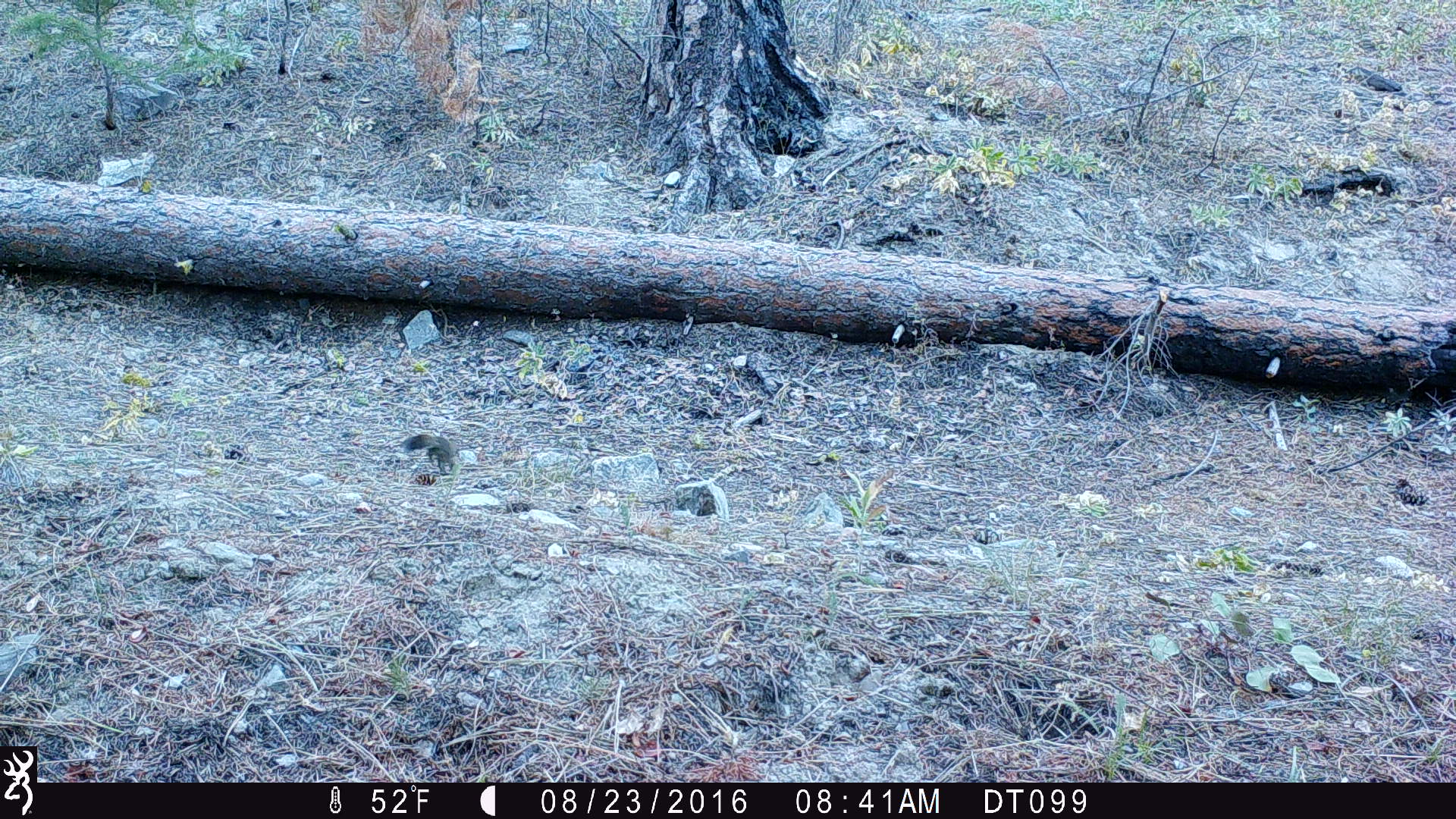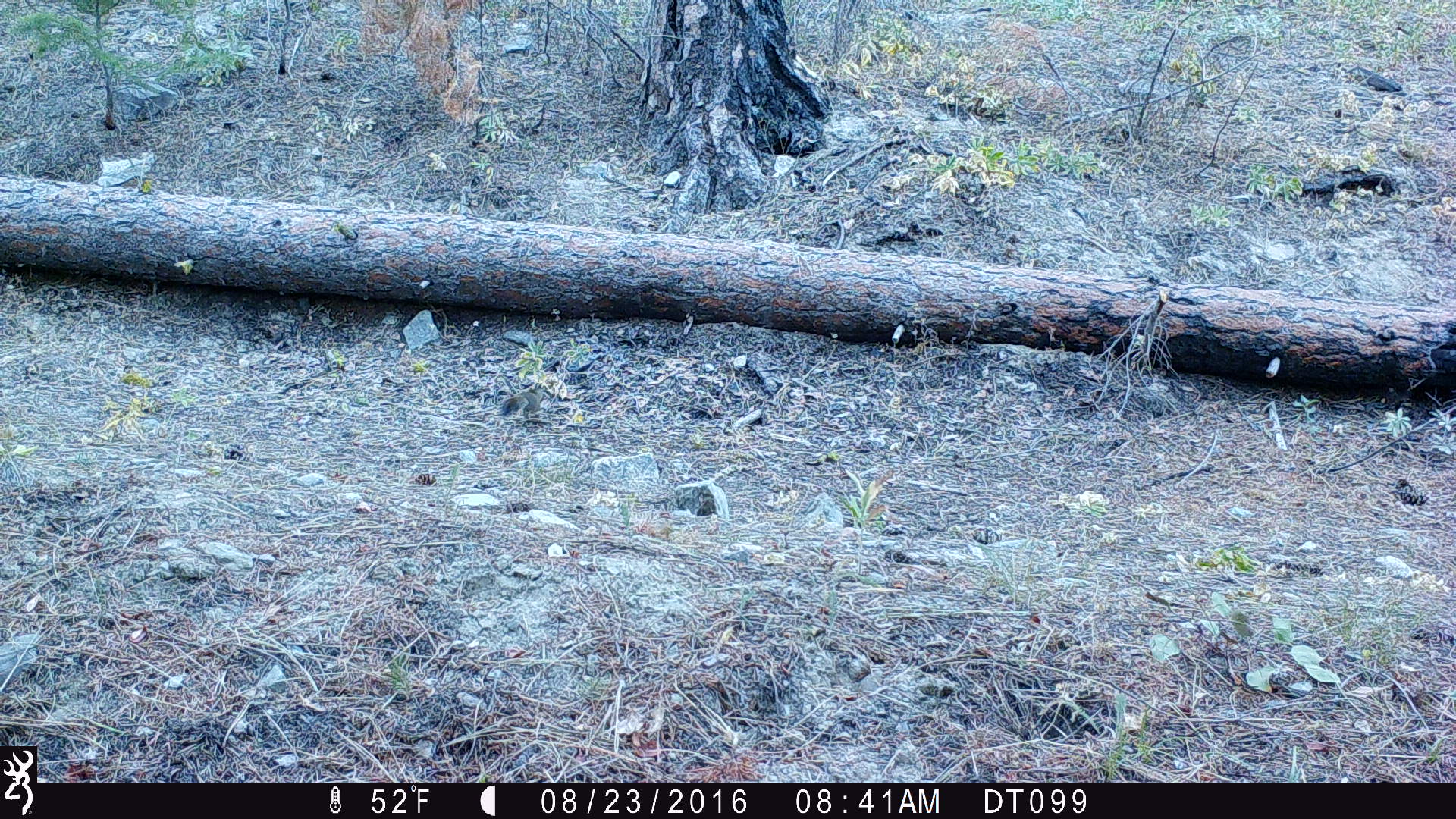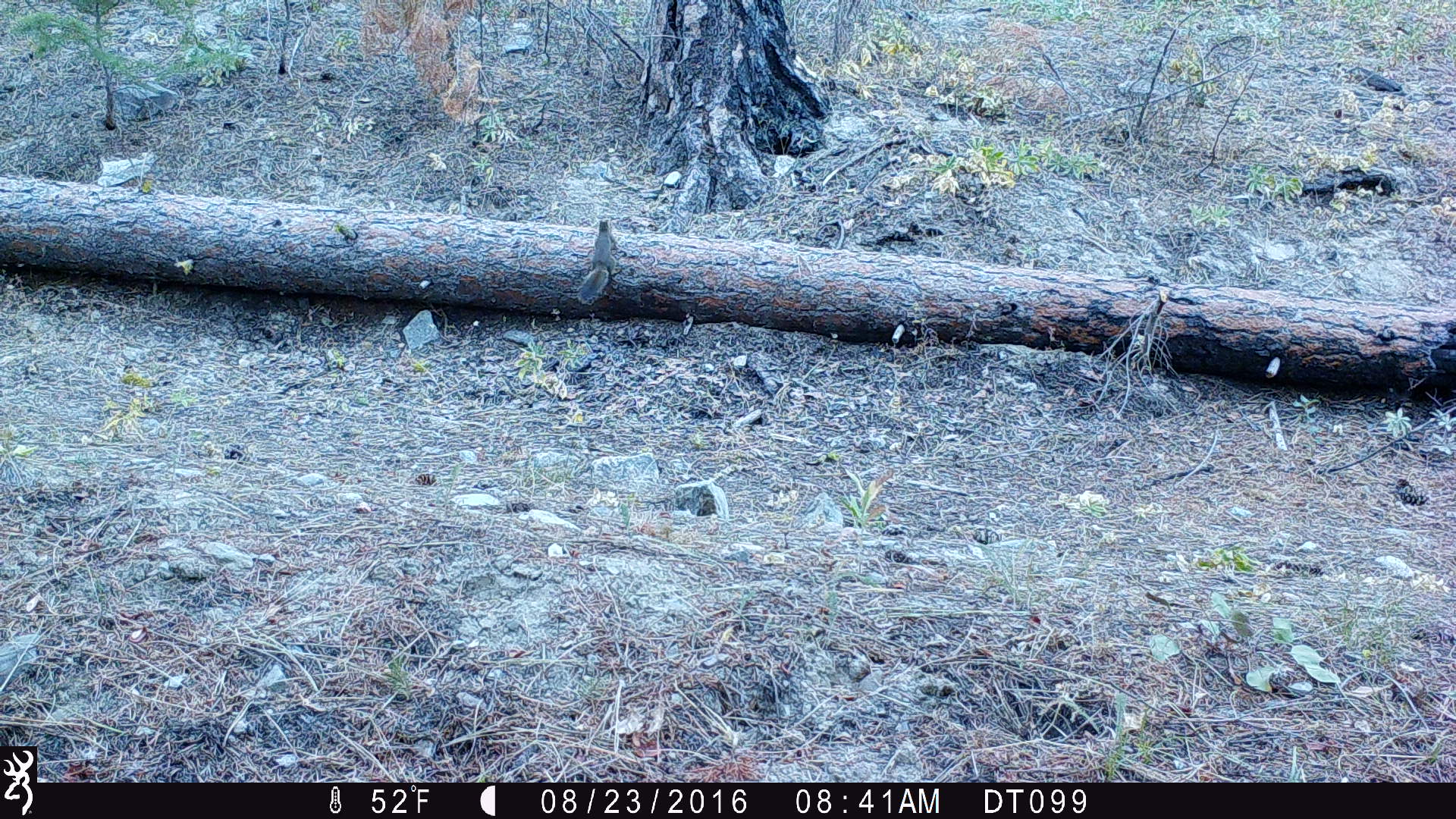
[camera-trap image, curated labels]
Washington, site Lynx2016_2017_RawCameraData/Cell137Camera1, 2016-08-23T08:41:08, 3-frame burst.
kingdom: Animalia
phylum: Chordata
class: Mammalia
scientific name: Mammalia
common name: small mammal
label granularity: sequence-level